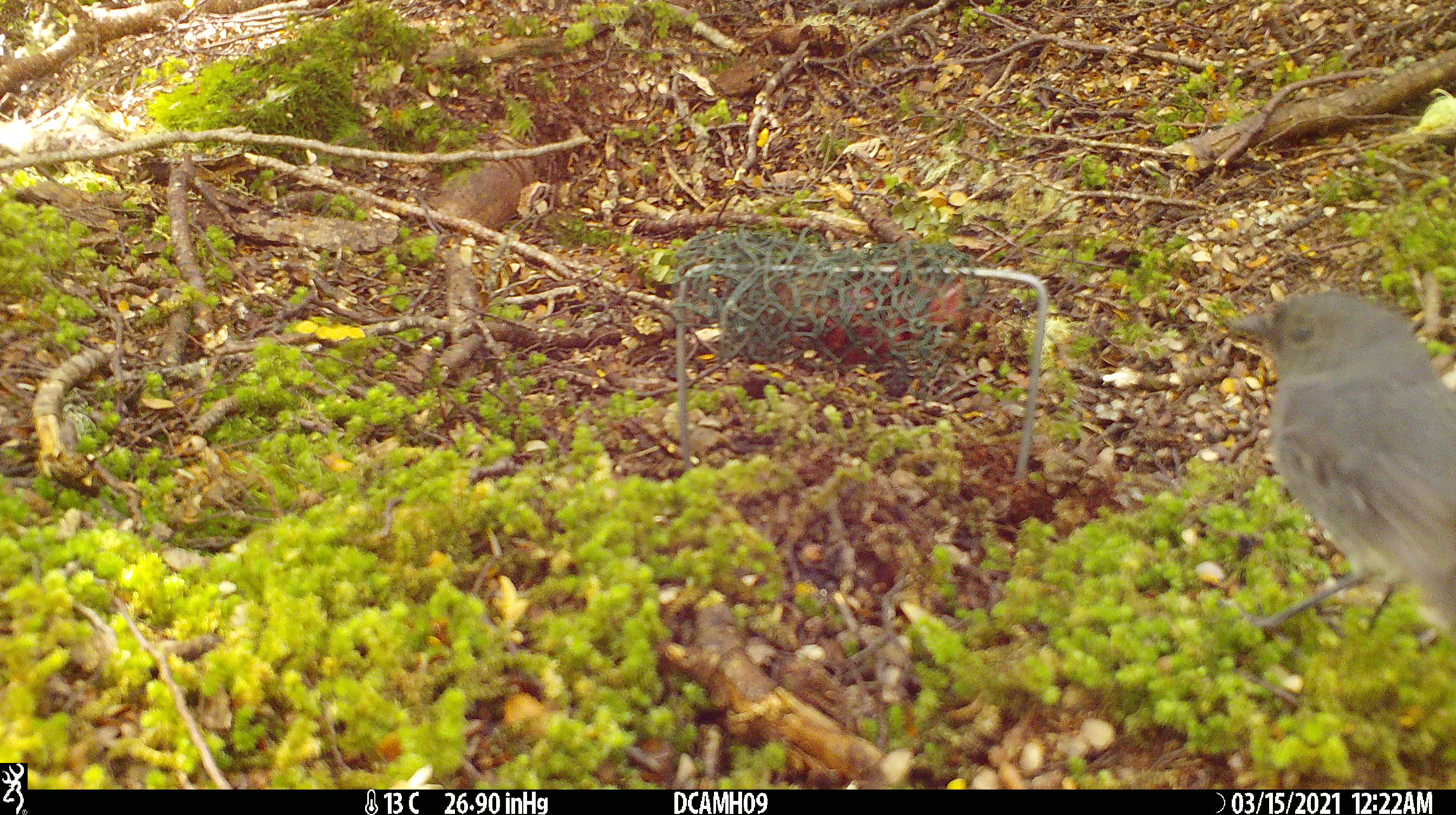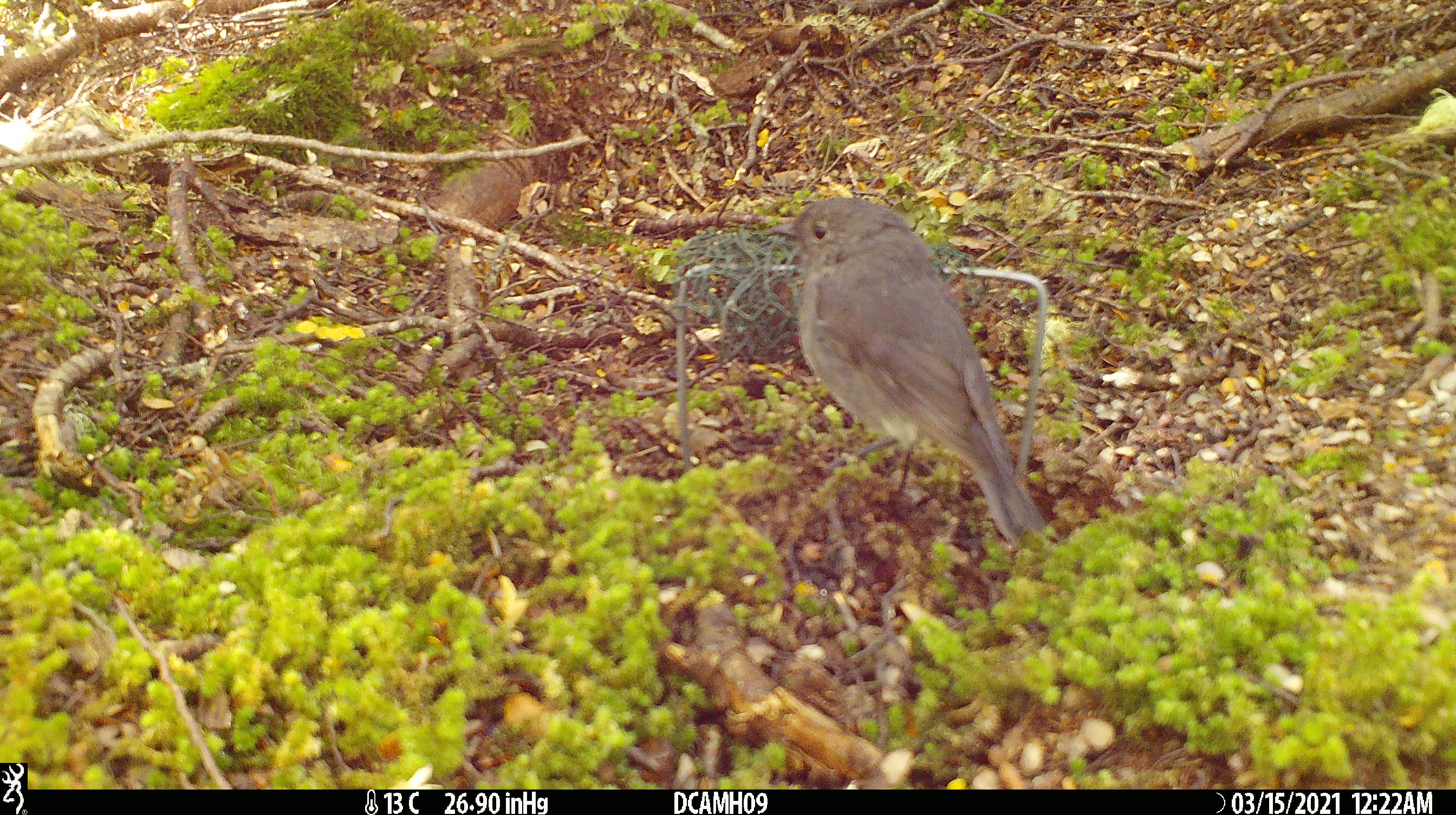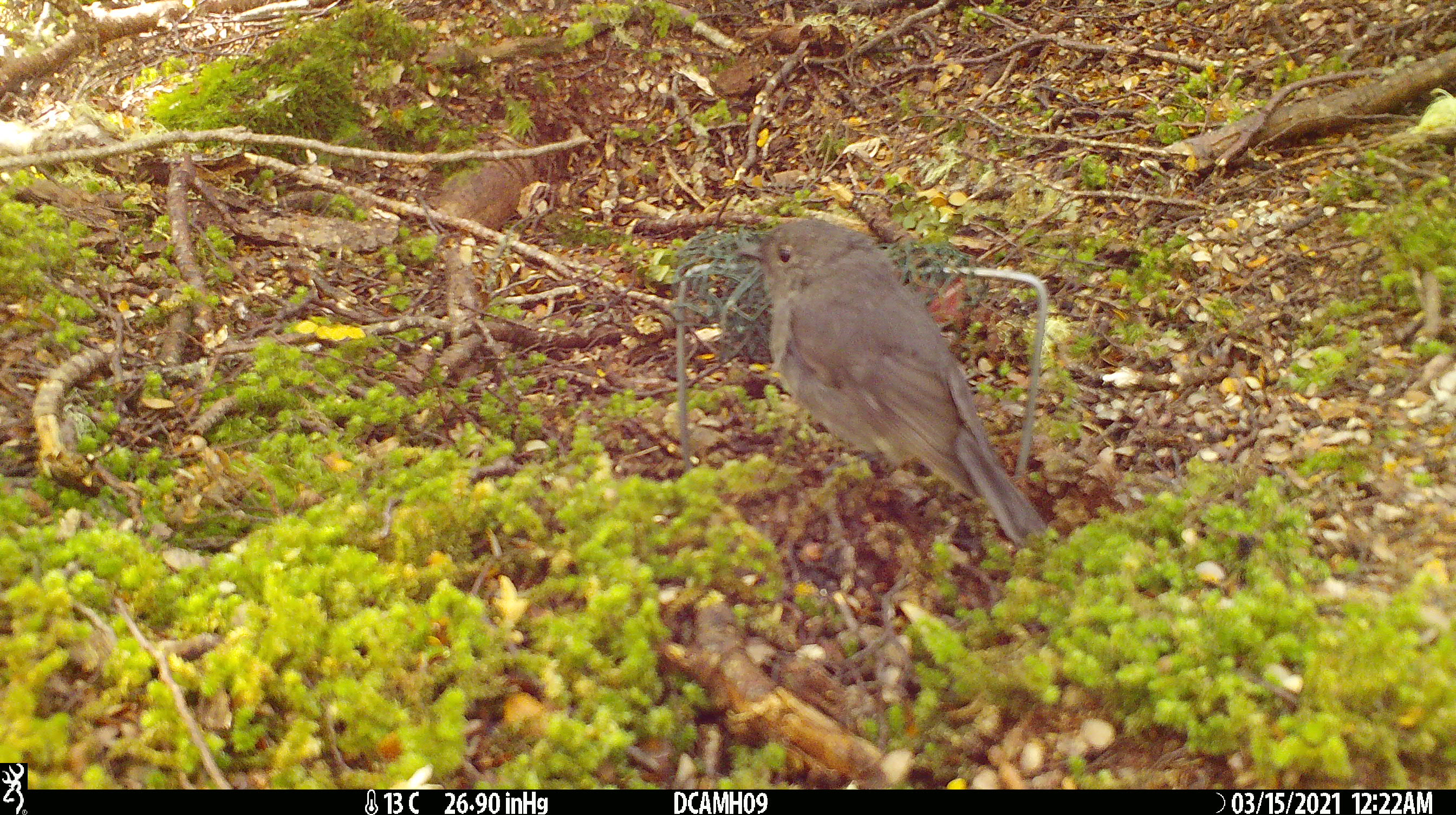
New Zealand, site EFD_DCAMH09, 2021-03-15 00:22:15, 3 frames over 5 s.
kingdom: Animalia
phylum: Chordata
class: Aves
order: Passeriformes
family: Petroicidae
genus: Petroica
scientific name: Petroica australis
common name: new zealand robin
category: robin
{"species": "robin (new zealand robin) (Petroica australis)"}